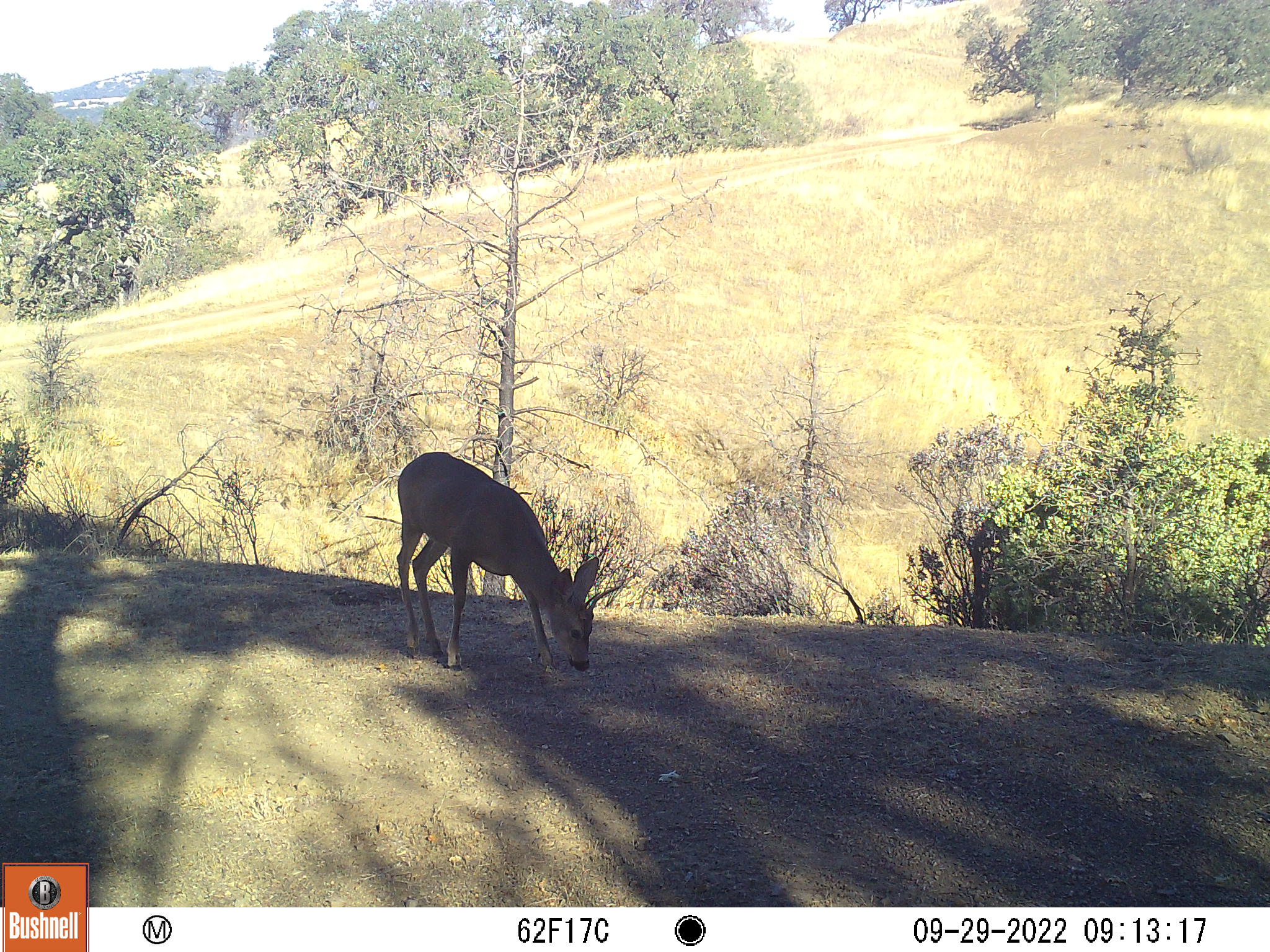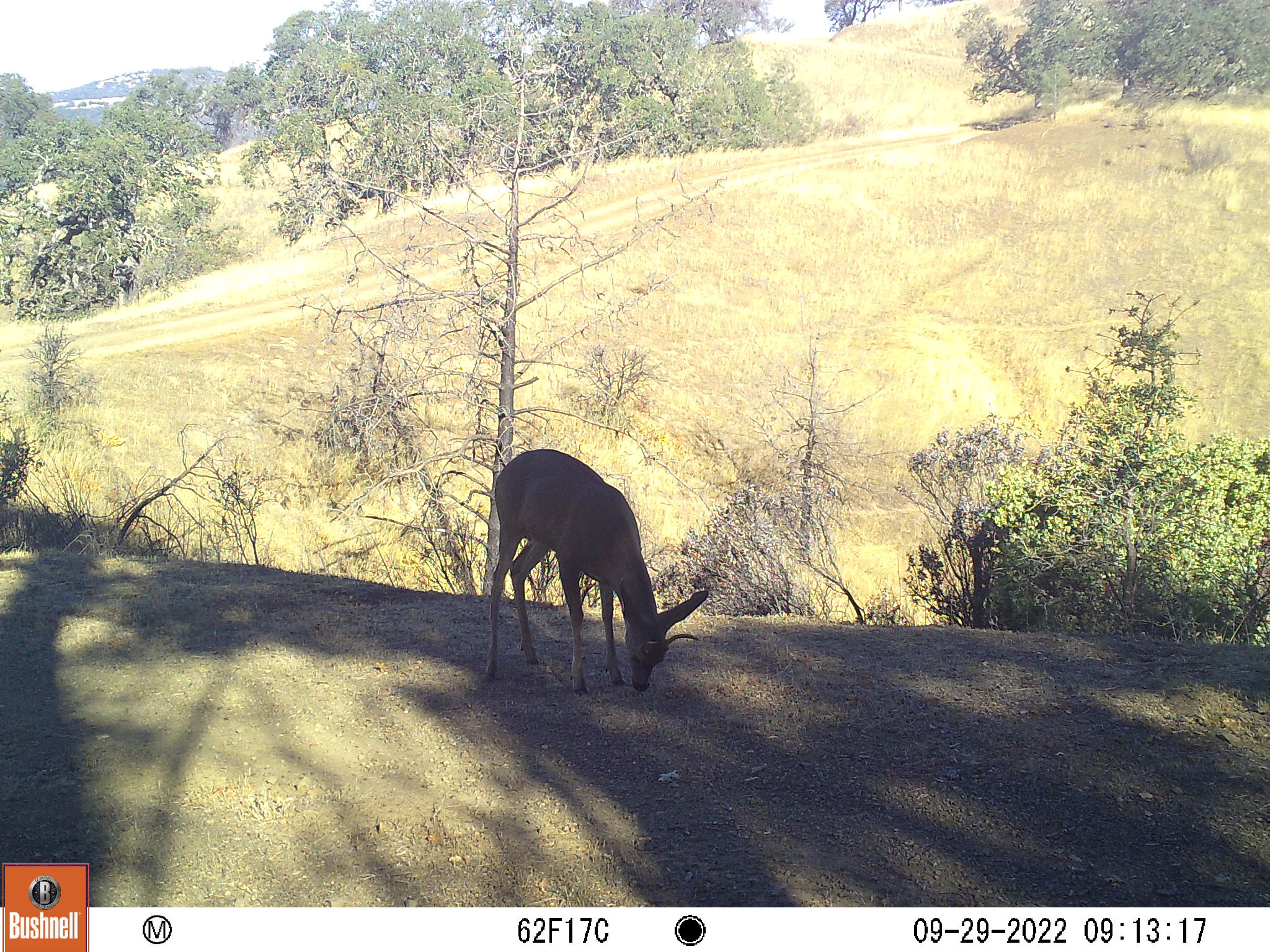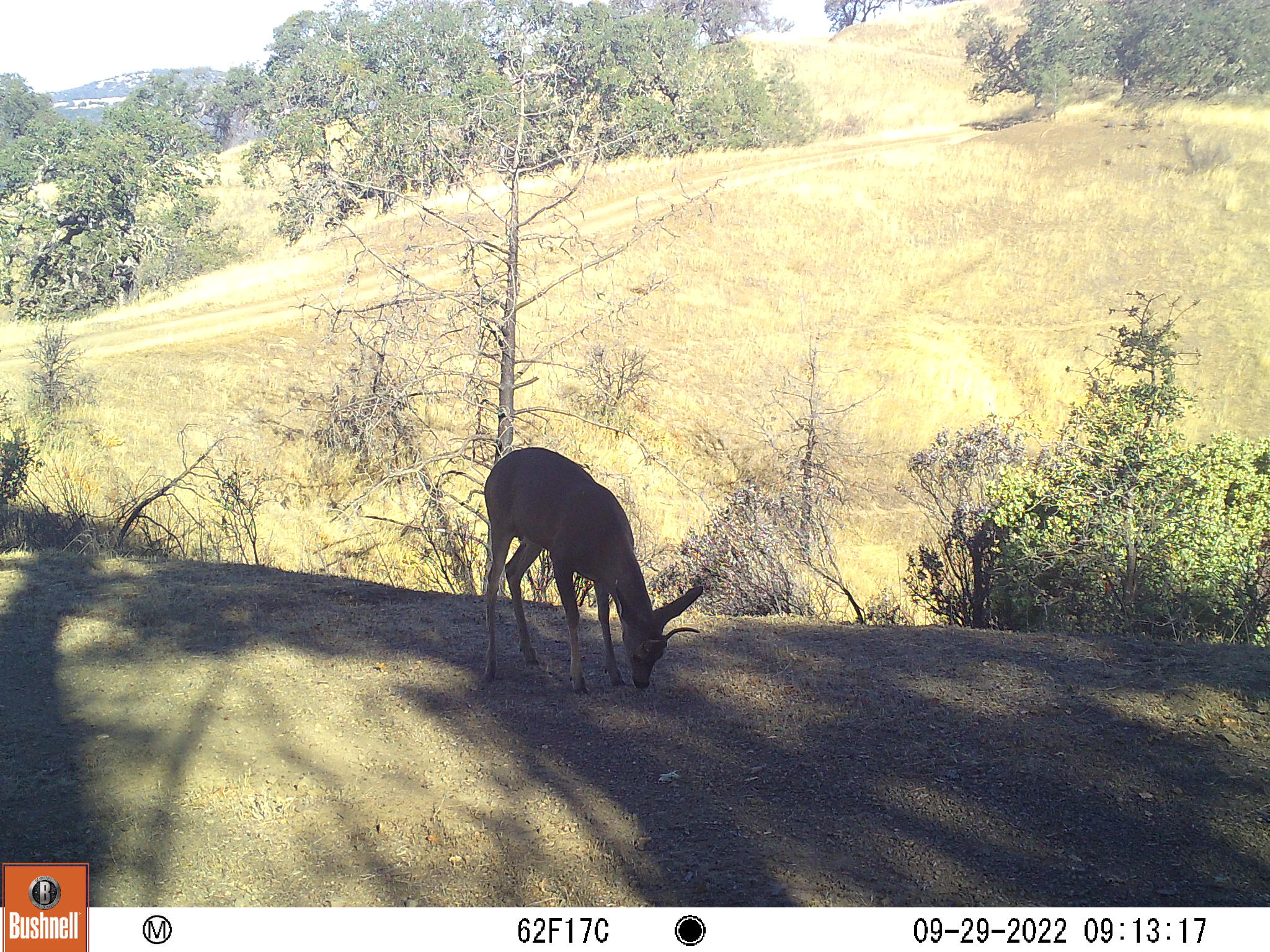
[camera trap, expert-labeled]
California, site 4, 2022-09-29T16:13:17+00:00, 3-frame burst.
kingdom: Animalia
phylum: Chordata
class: Mammalia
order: Artiodactyla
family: Cervidae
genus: Odocoileus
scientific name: Odocoileus hemionus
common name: mule deer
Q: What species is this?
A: Mule deer (Odocoileus hemionus).